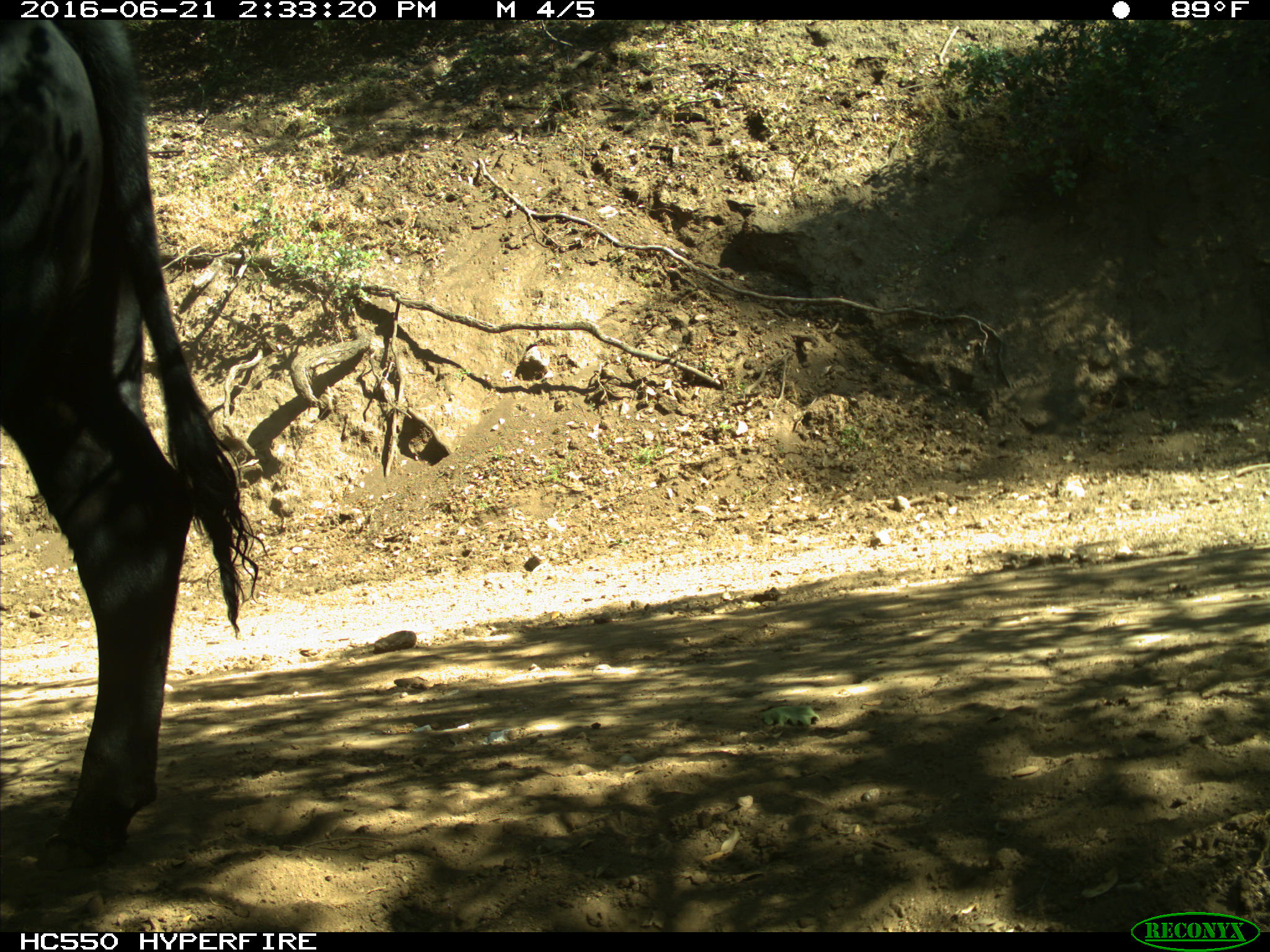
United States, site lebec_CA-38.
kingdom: Animalia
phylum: Chordata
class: Mammalia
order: Artiodactyla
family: Bovidae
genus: Bos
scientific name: Bos taurus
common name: domestic cow